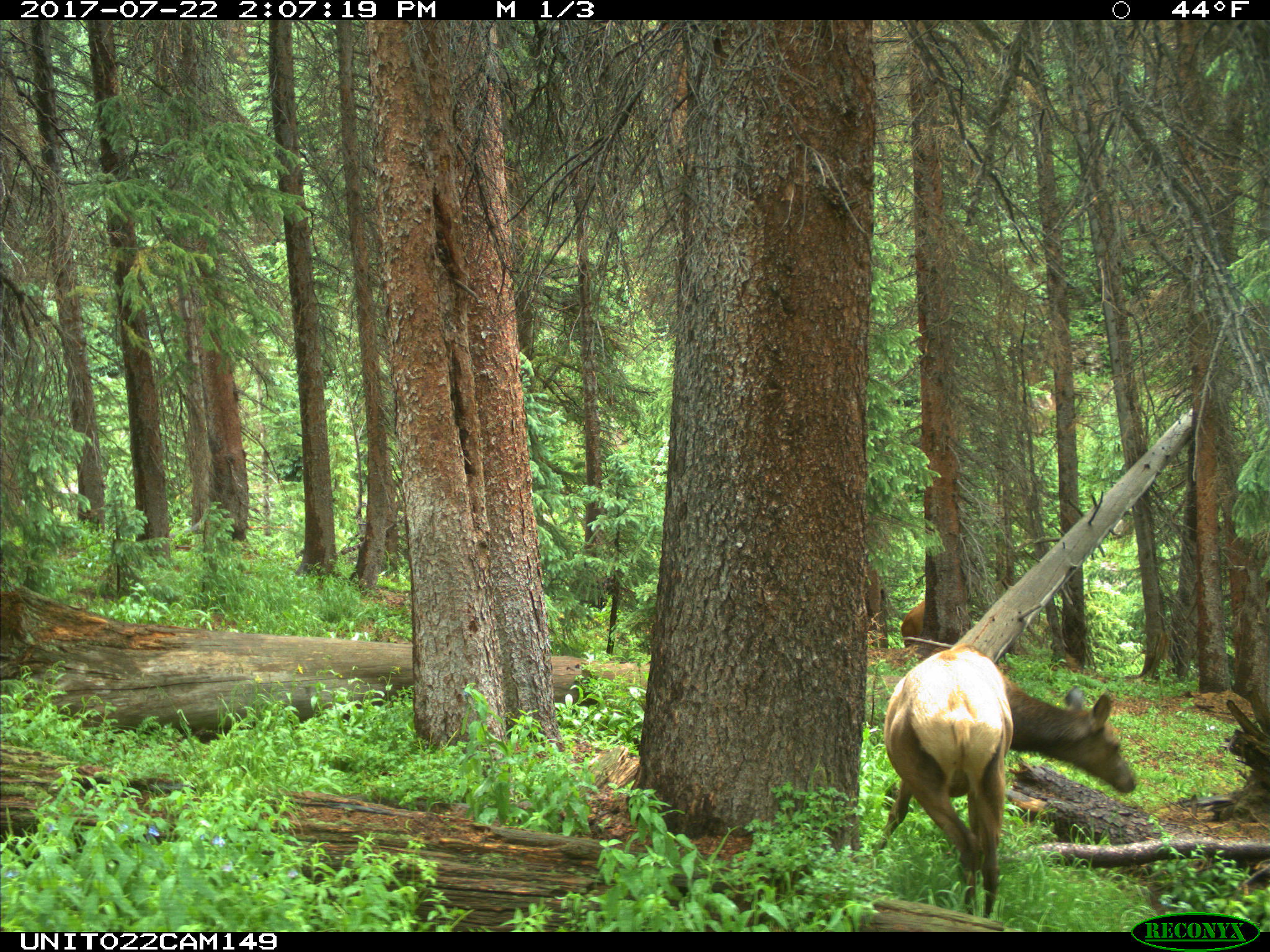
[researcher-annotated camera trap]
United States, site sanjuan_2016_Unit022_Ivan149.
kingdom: Animalia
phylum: Chordata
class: Mammalia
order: Artiodactyla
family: Cervidae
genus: Cervus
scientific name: Cervus elaphus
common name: red deer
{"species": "Cervus elaphus (red deer)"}